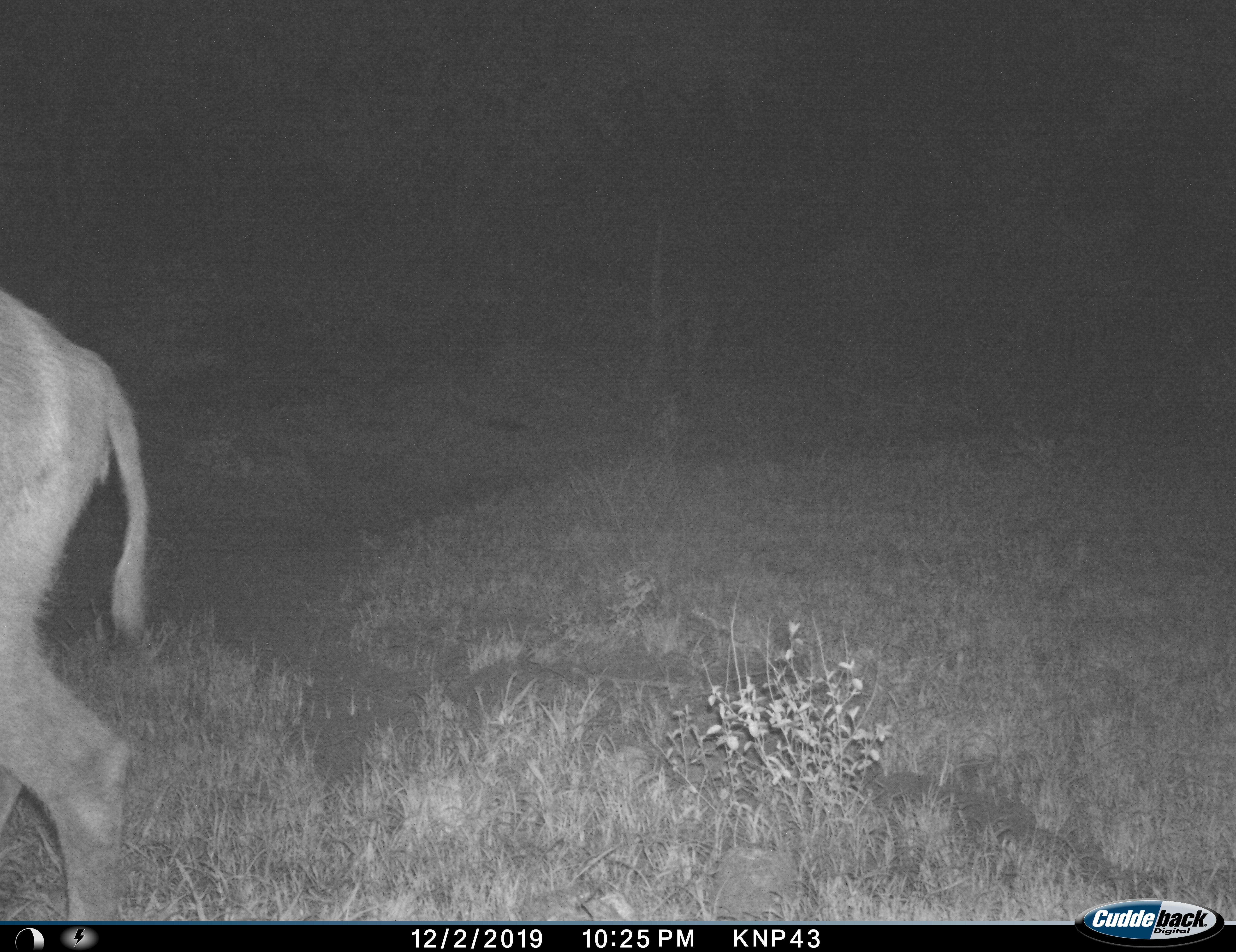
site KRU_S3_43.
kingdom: Animalia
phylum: Chordata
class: Mammalia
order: Artiodactyla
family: Bovidae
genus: Kobus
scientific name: Kobus ellipsiprymnus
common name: waterbuck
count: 1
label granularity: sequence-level